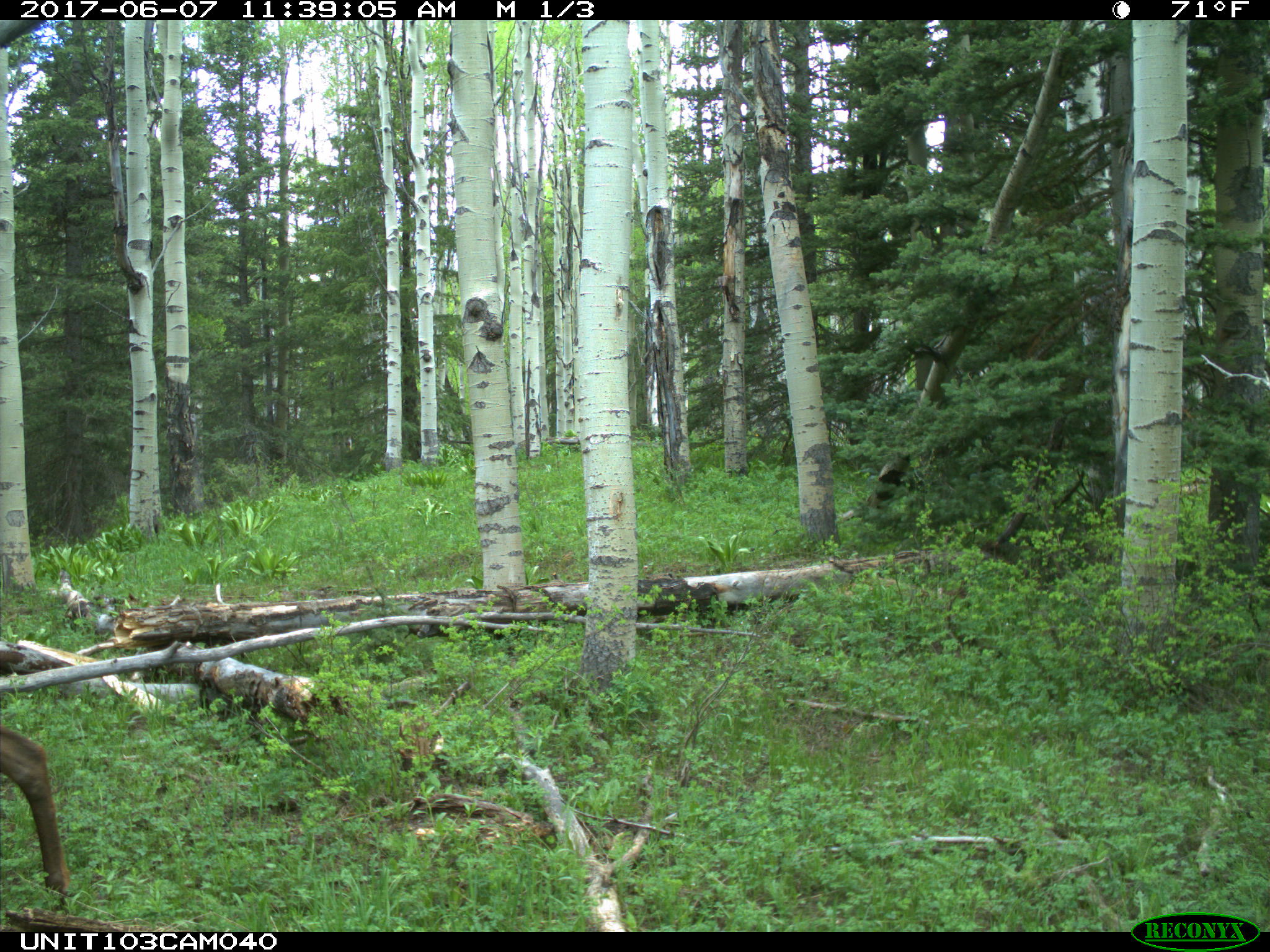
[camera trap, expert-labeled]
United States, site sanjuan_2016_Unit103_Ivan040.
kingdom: Animalia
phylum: Chordata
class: Mammalia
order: Artiodactyla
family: Cervidae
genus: Cervus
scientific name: Cervus elaphus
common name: red deer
Cervus elaphus (red deer).